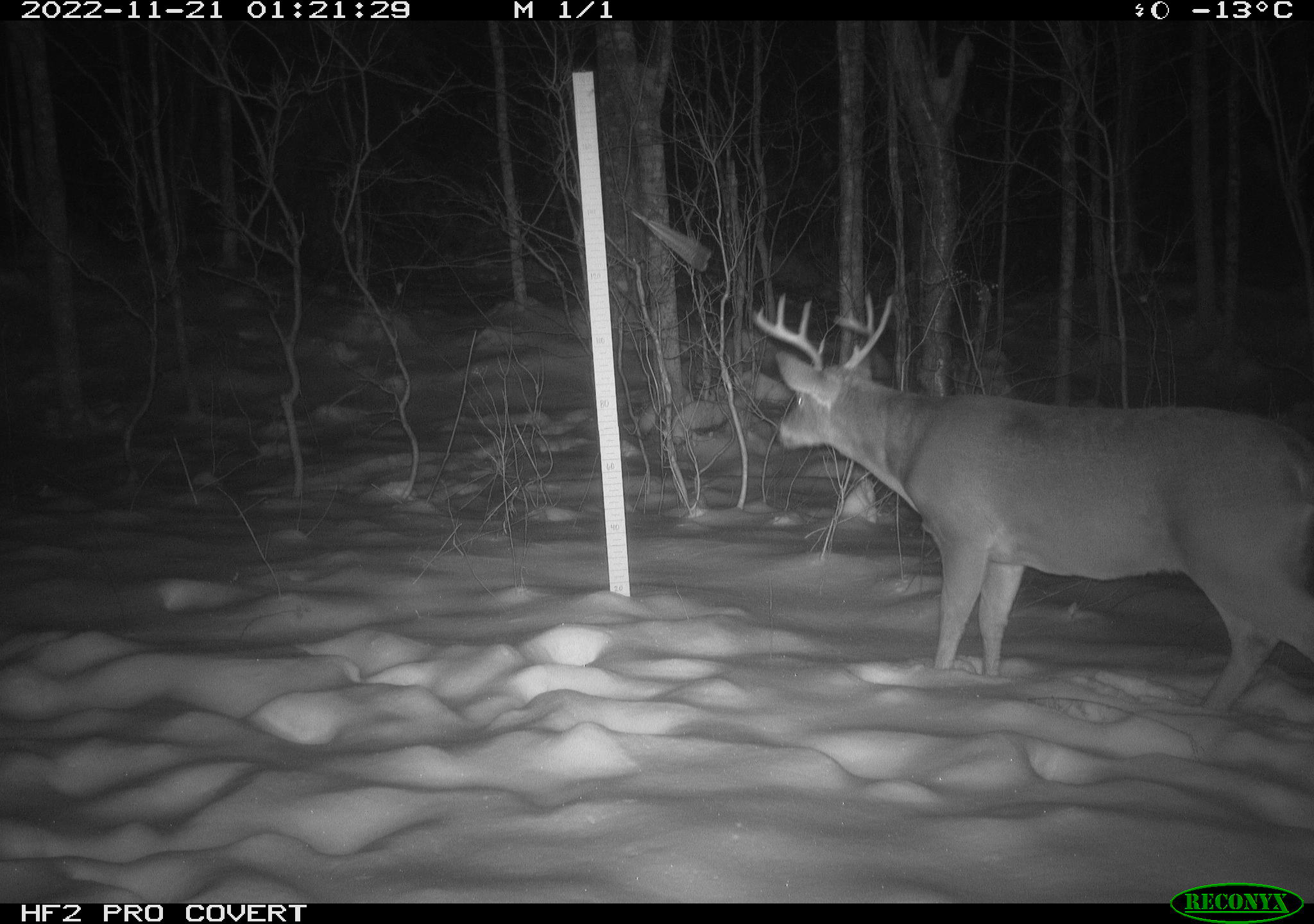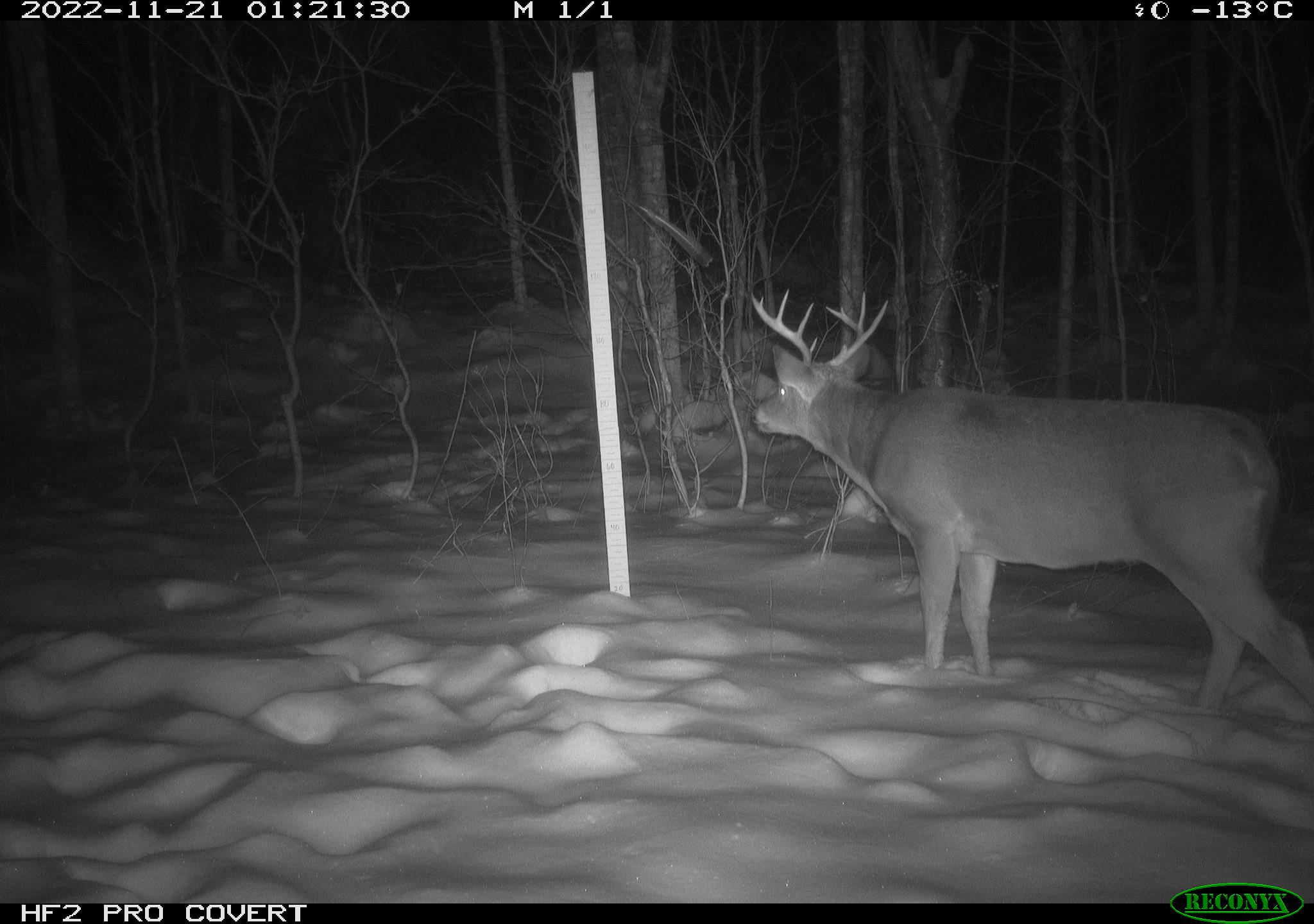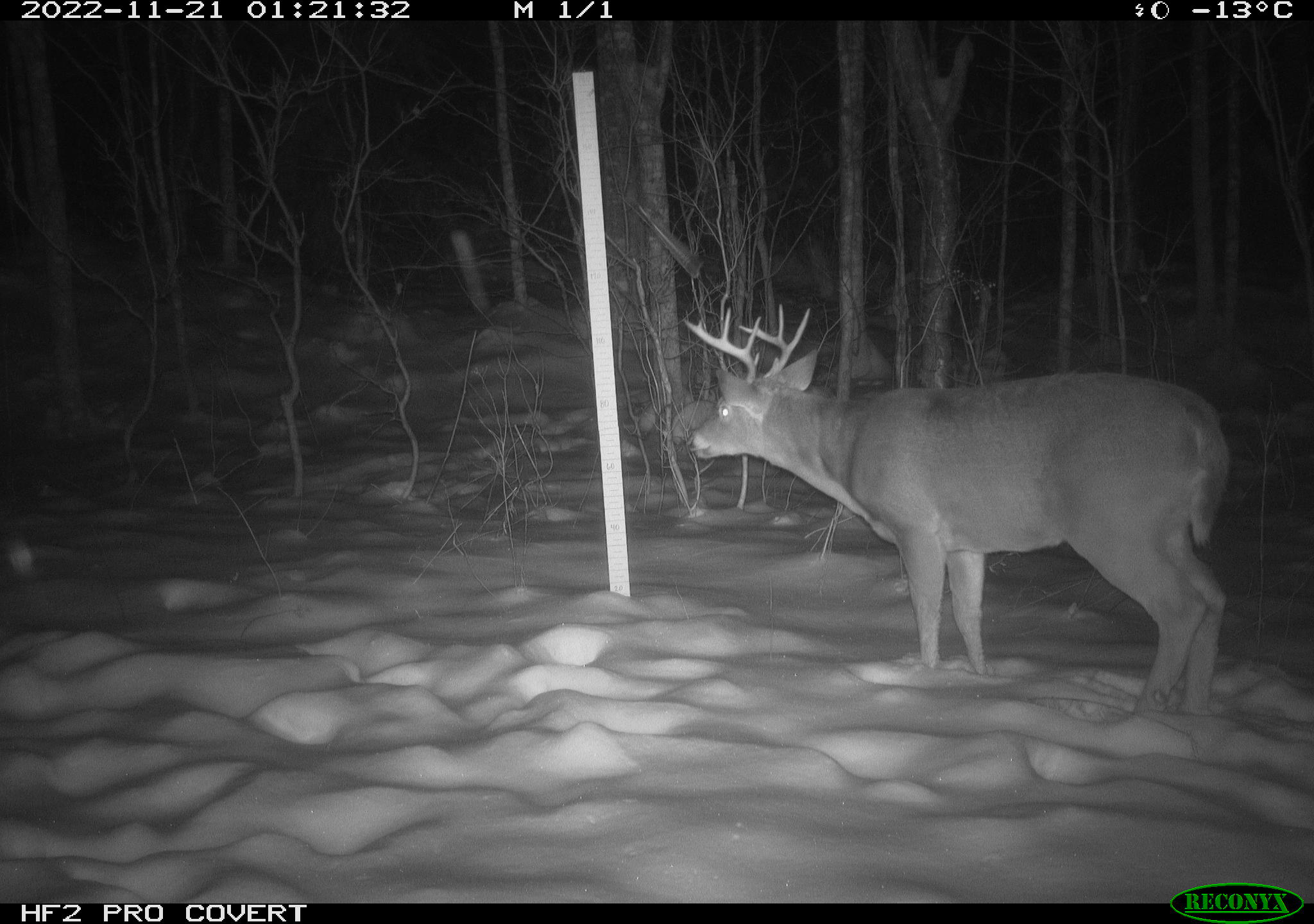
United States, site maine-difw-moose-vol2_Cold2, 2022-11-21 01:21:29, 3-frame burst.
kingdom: Animalia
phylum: Chordata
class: Mammalia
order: Artiodactyla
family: Cervidae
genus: Odocoileus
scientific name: Odocoileus virginianus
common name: white-tailed deer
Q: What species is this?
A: White-tailed deer (Odocoileus virginianus).